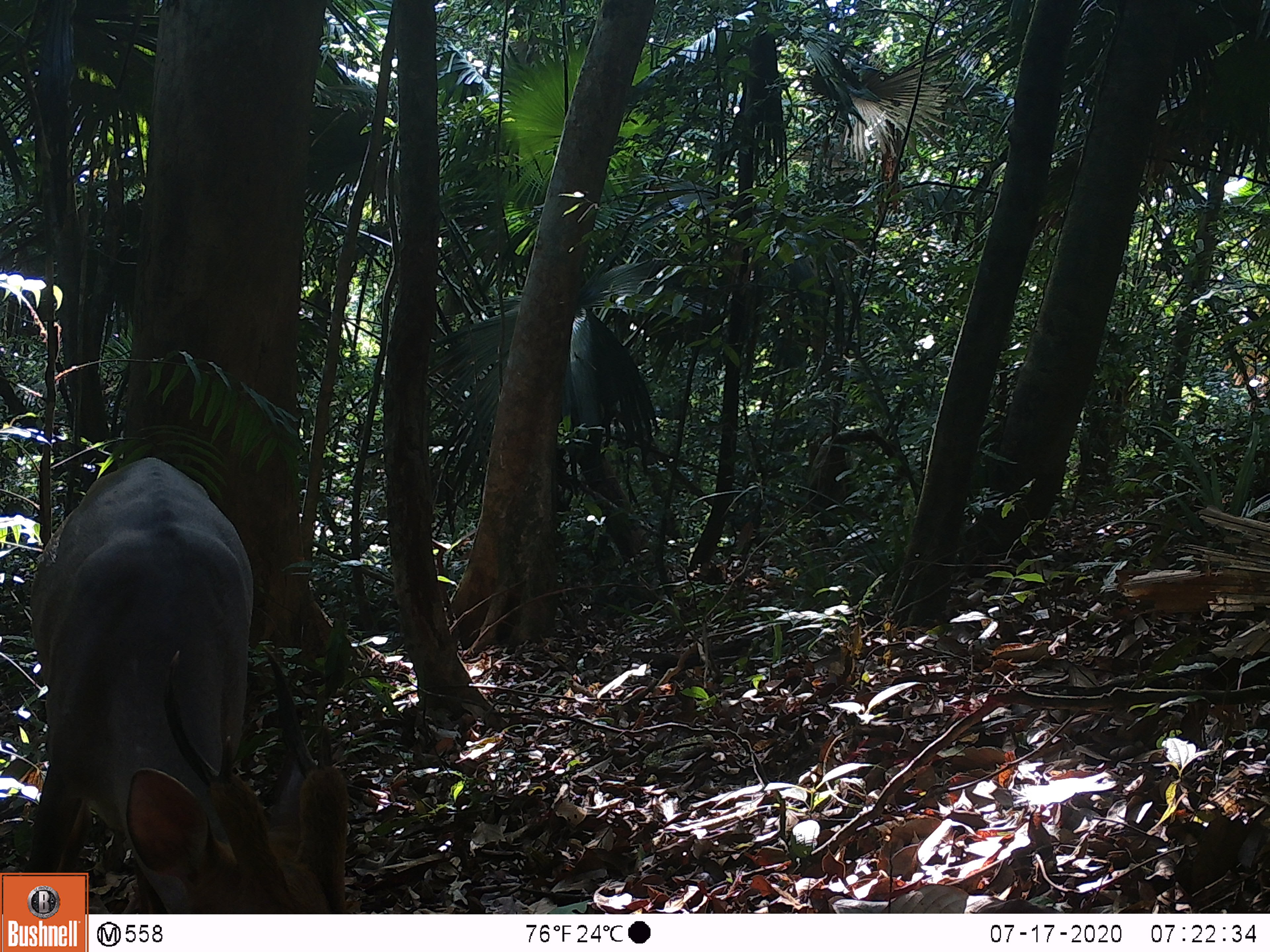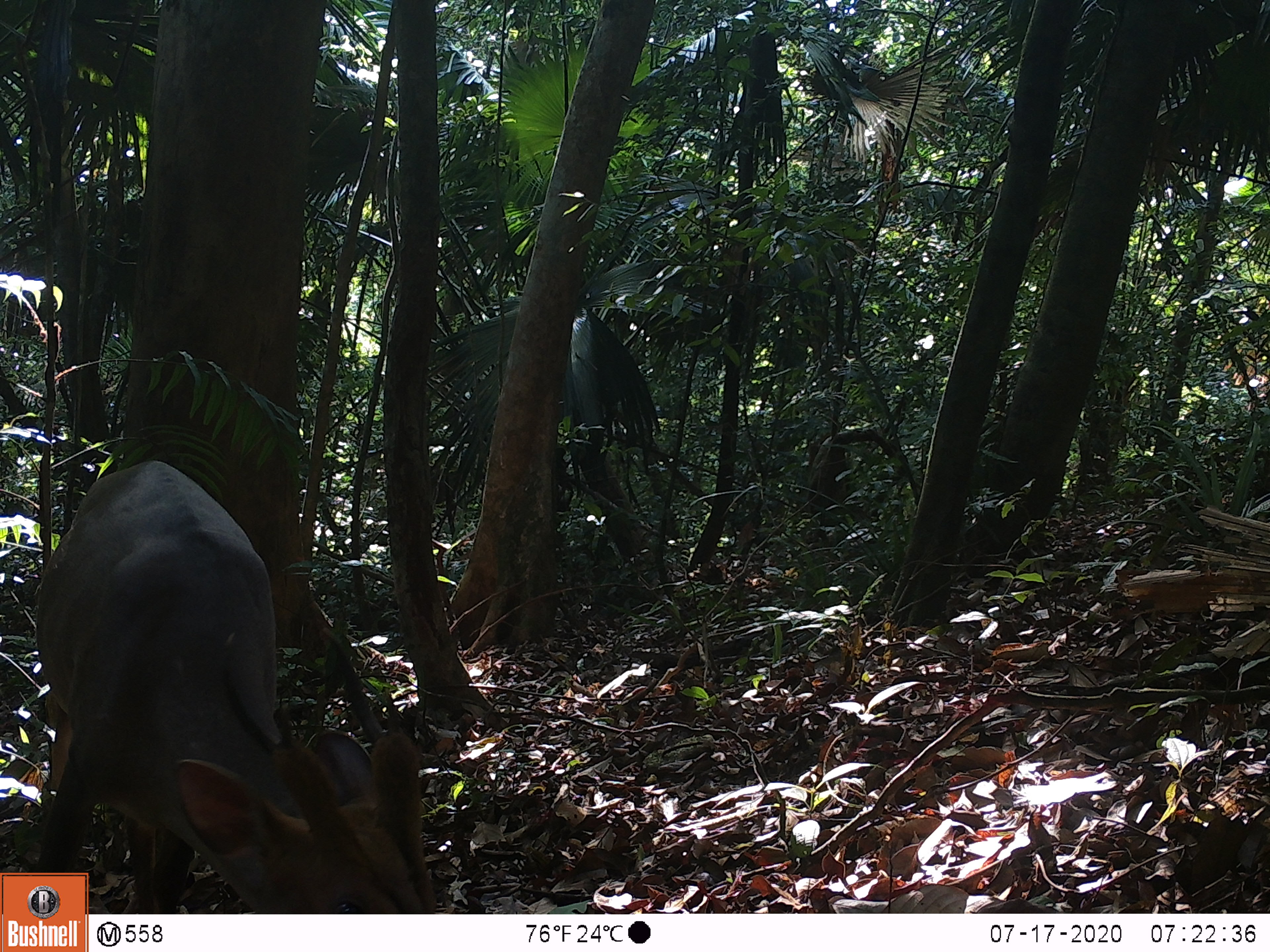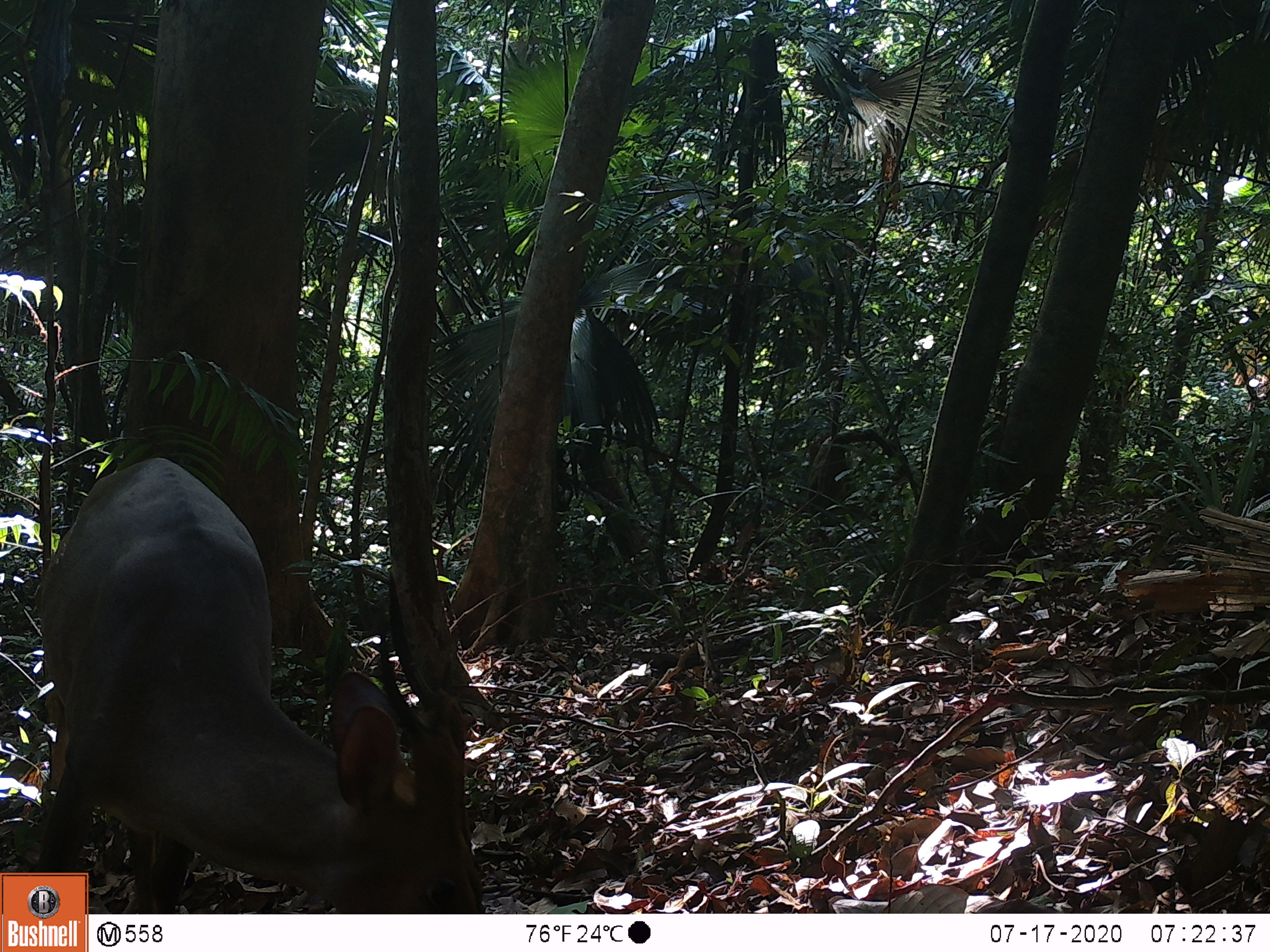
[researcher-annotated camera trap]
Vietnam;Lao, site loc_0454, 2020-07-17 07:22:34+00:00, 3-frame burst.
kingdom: Animalia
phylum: Chordata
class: Mammalia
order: Artiodactyla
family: Cervidae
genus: Muntiacus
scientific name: Muntiacus vuquangensis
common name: large-antlered muntjac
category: large antlered muntjac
Large antlered muntjac (large-antlered muntjac) (Muntiacus vuquangensis). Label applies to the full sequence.